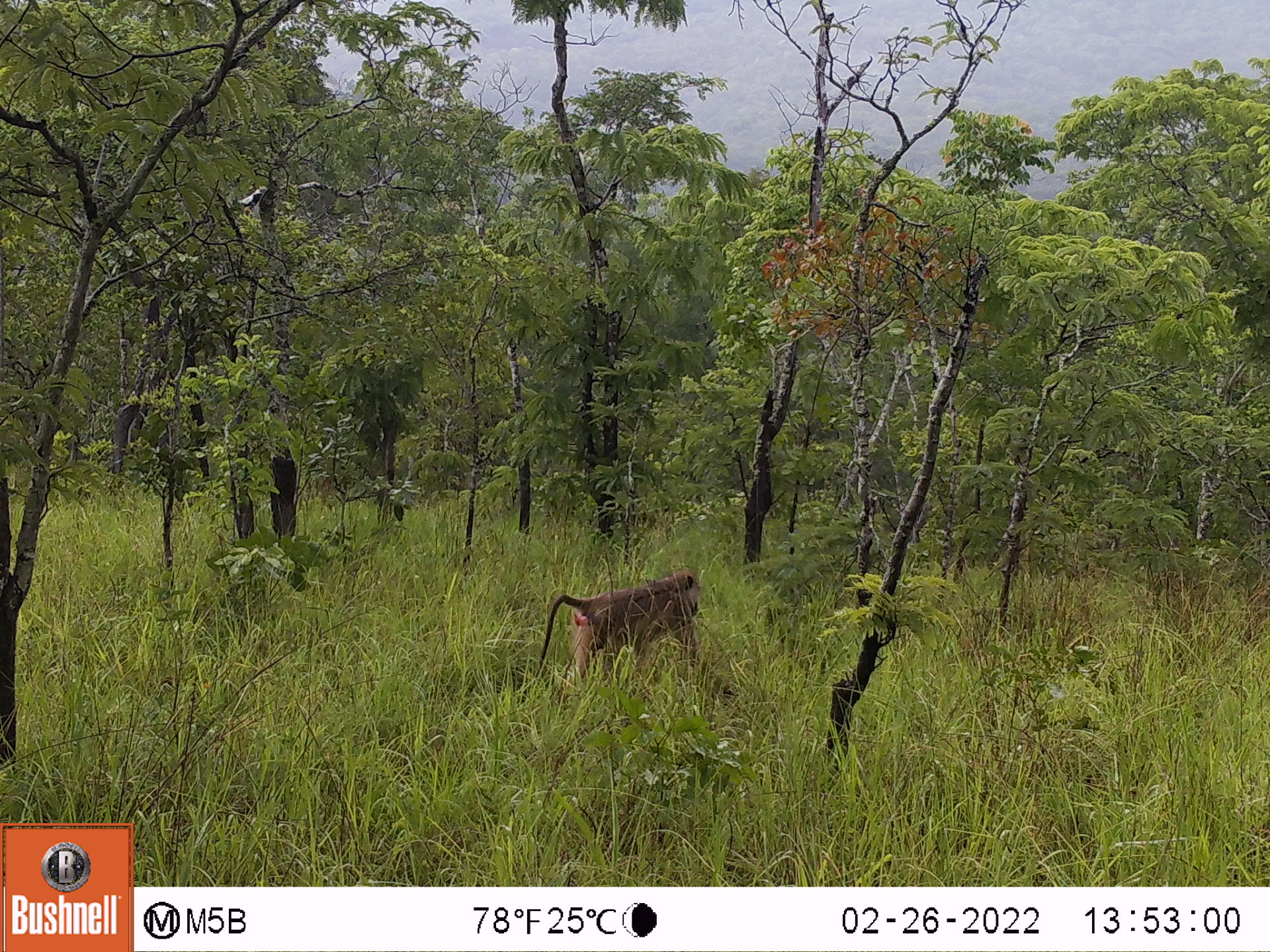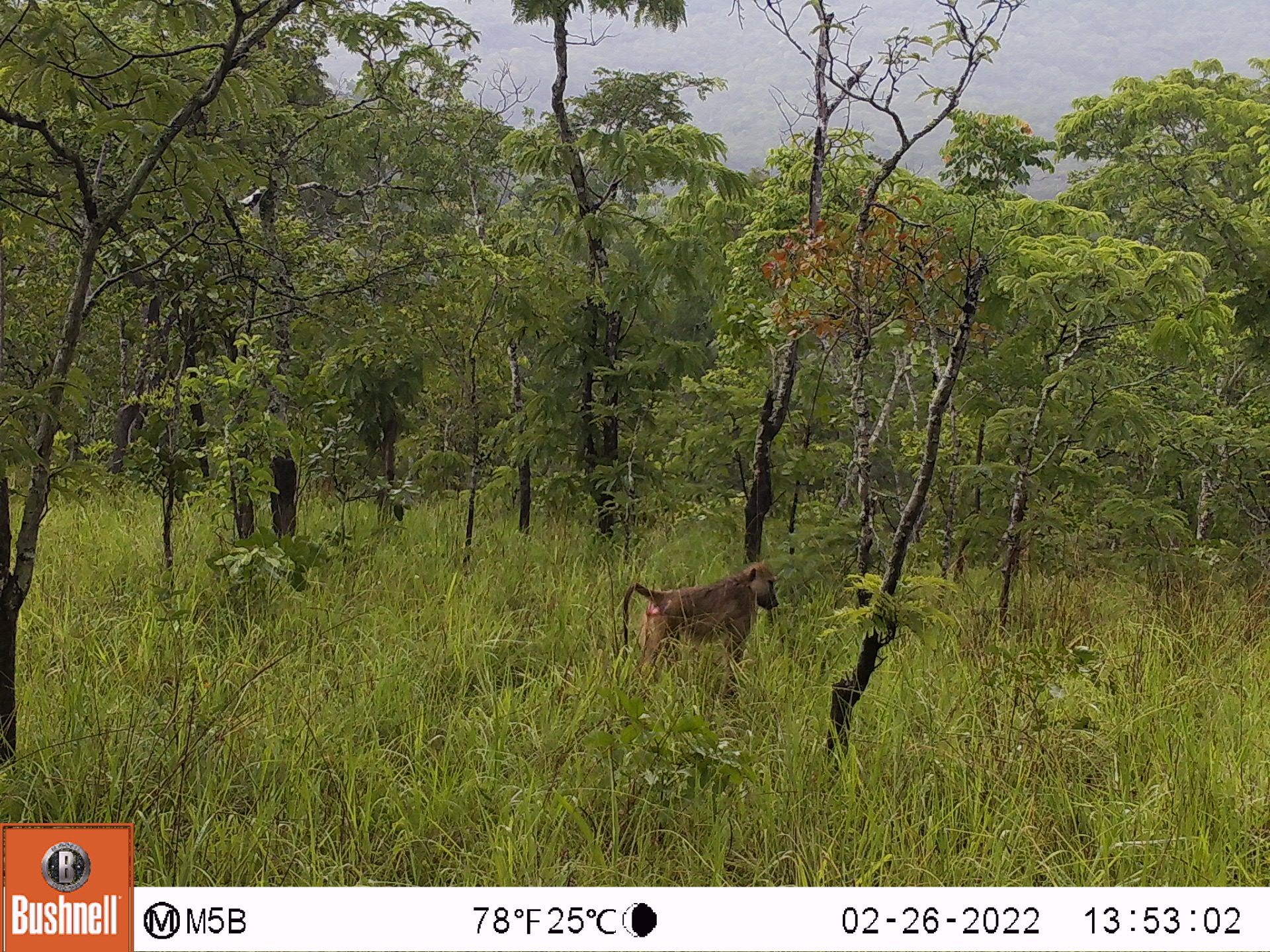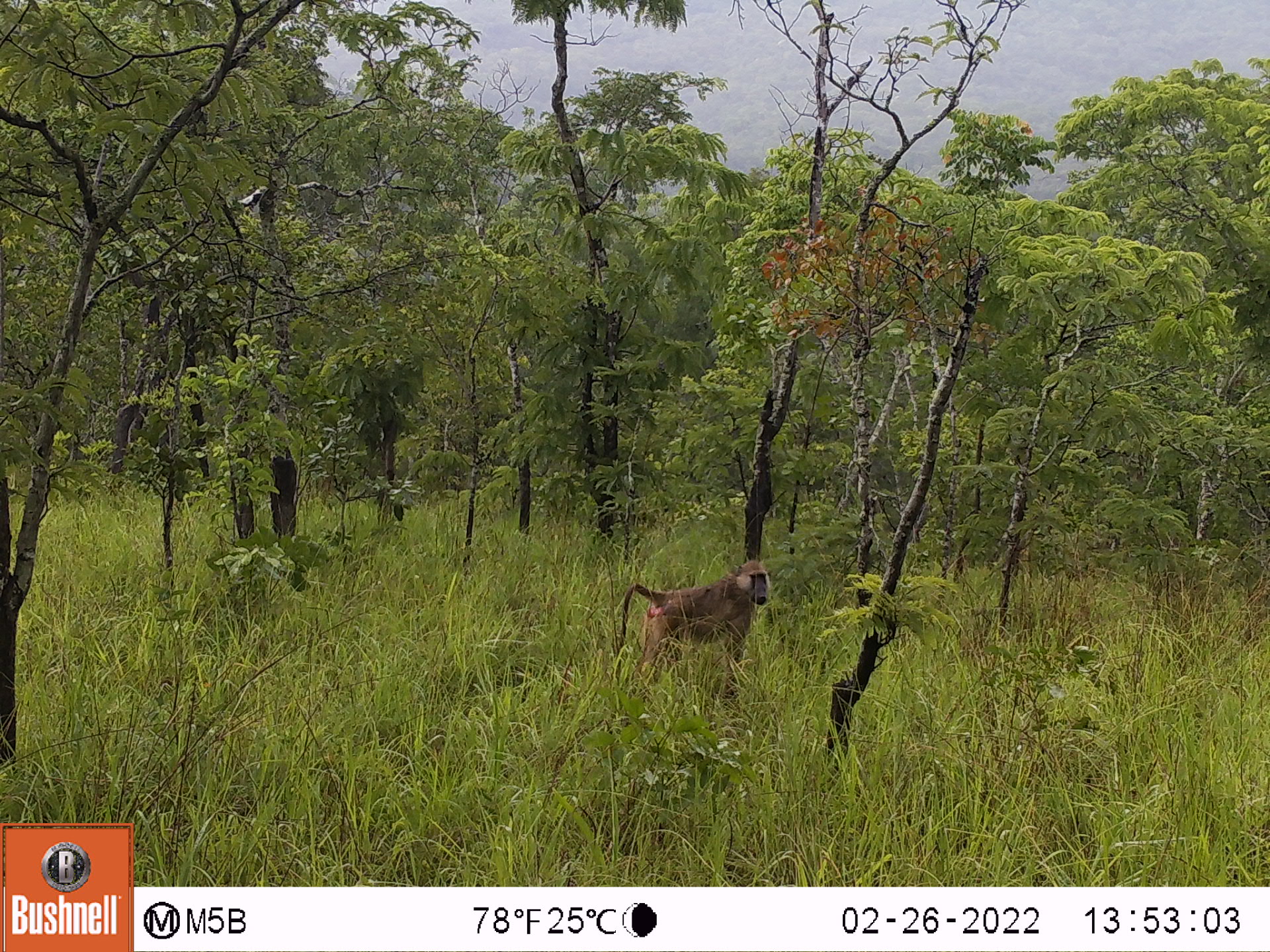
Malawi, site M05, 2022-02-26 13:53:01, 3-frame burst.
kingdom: Animalia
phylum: Chordata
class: Mammalia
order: Primates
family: Cercopithecidae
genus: Papio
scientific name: Papio cynocephalus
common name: yellow baboon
Yellow baboon (Papio cynocephalus), count 1.